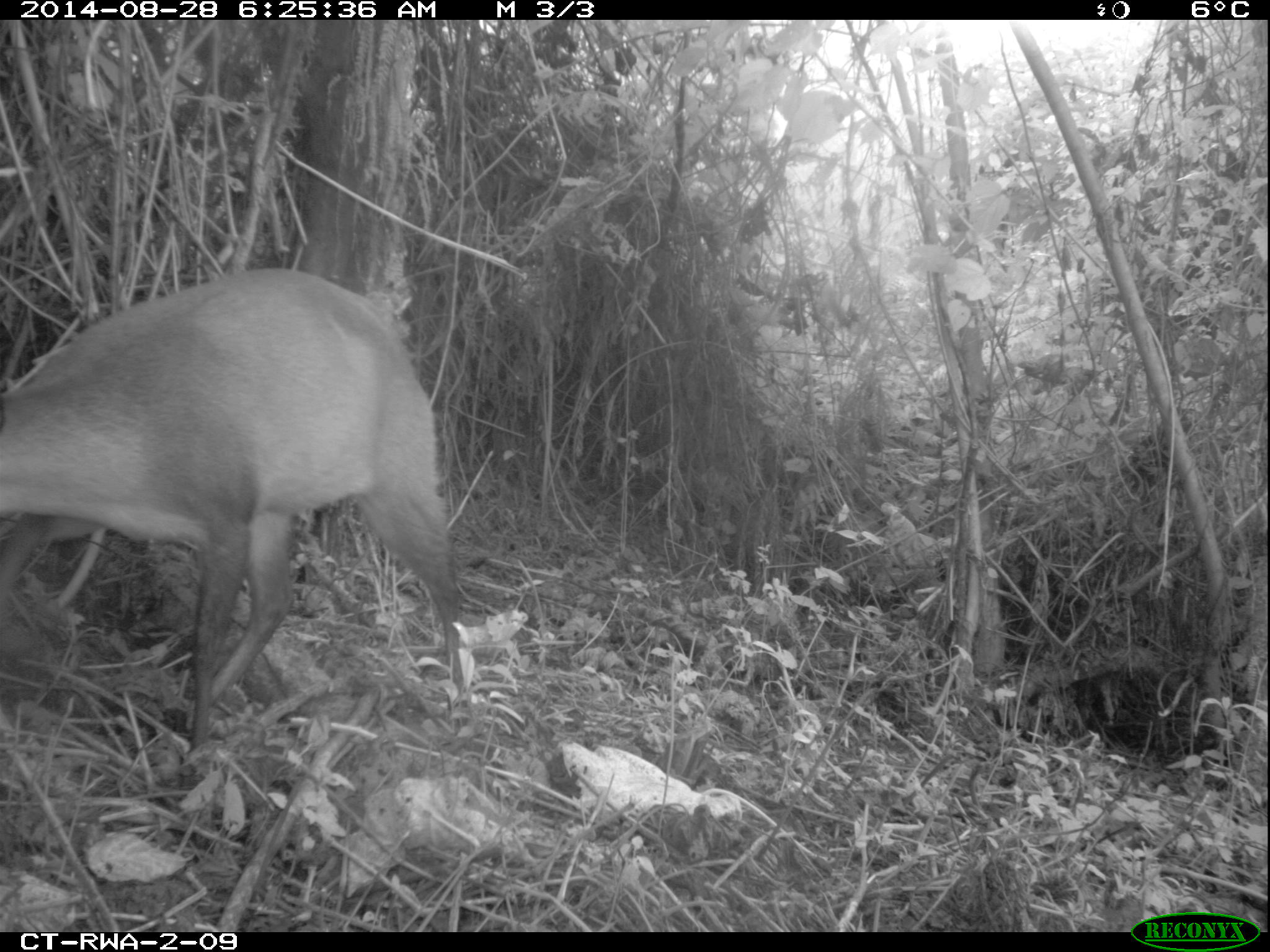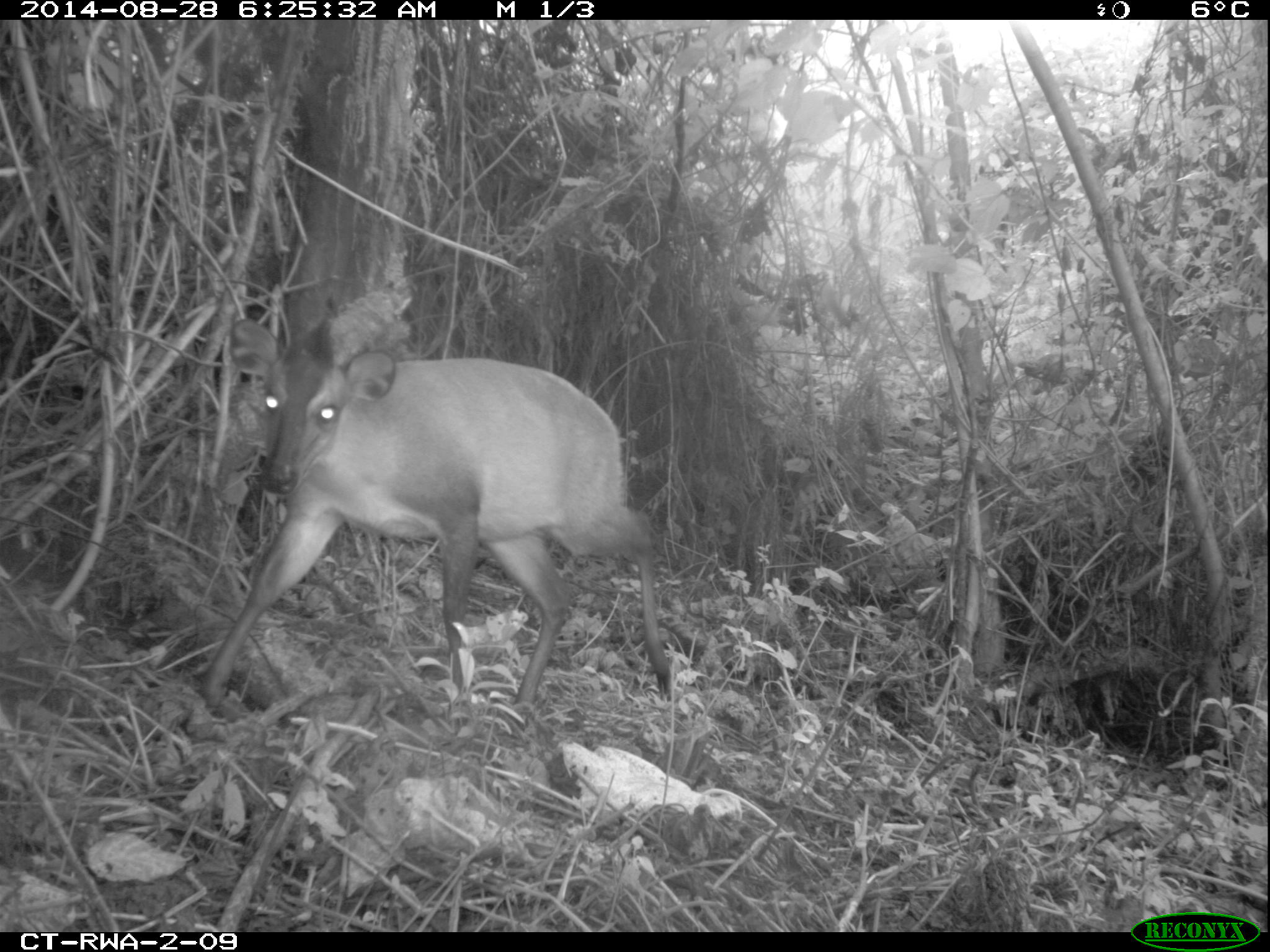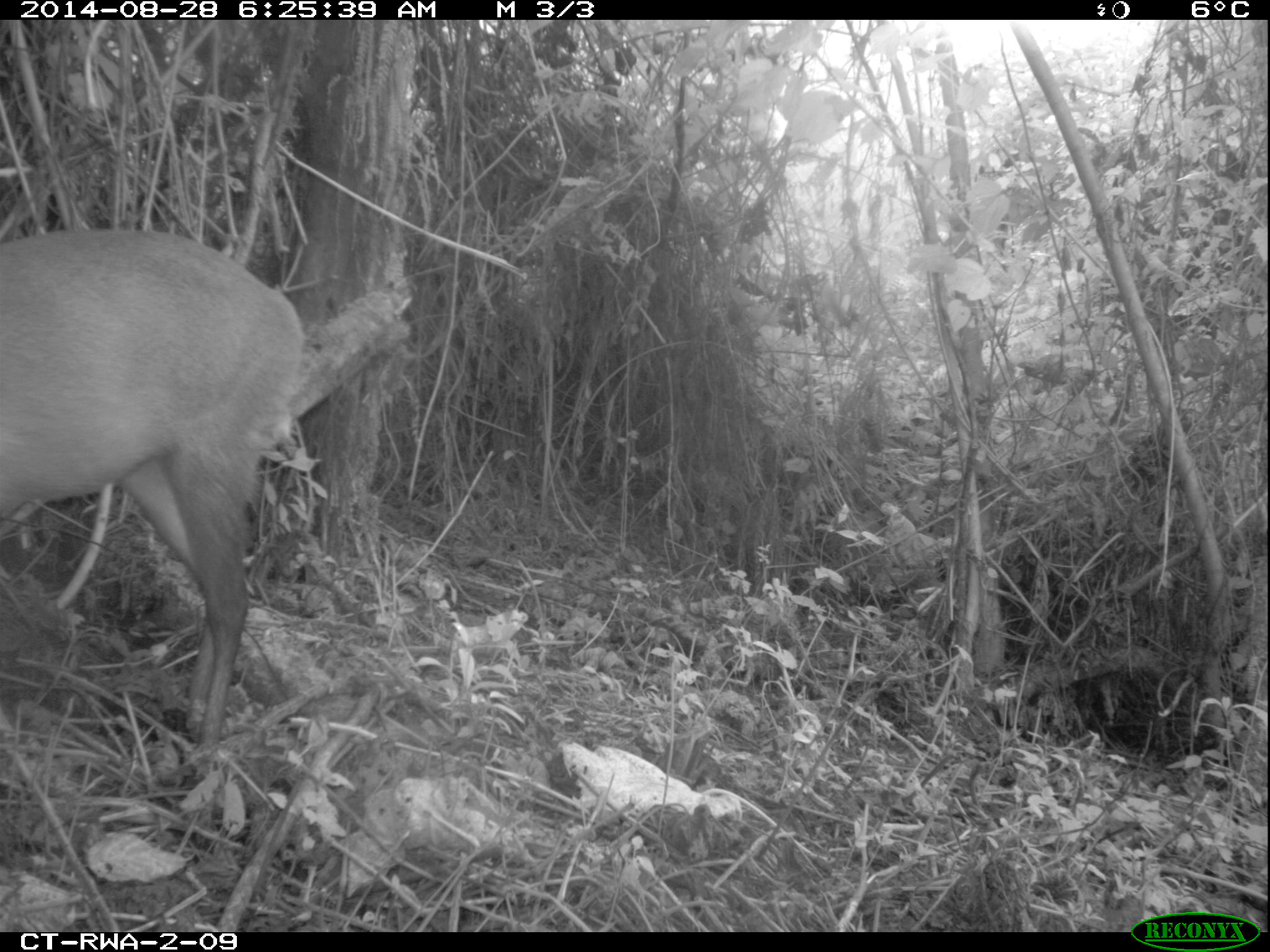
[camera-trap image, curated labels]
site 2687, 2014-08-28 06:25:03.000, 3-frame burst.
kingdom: Animalia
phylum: Chordata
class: Mammalia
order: Artiodactyla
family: Bovidae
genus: Cephalophus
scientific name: Cephalophus nigrifrons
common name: black-fronted duiker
Cephalophus nigrifrons (black-fronted duiker), count 1.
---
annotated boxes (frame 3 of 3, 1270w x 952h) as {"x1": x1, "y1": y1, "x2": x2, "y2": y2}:
cephalophus nigrifrons: {"x1": 0, "y1": 226, "x2": 299, "y2": 763}